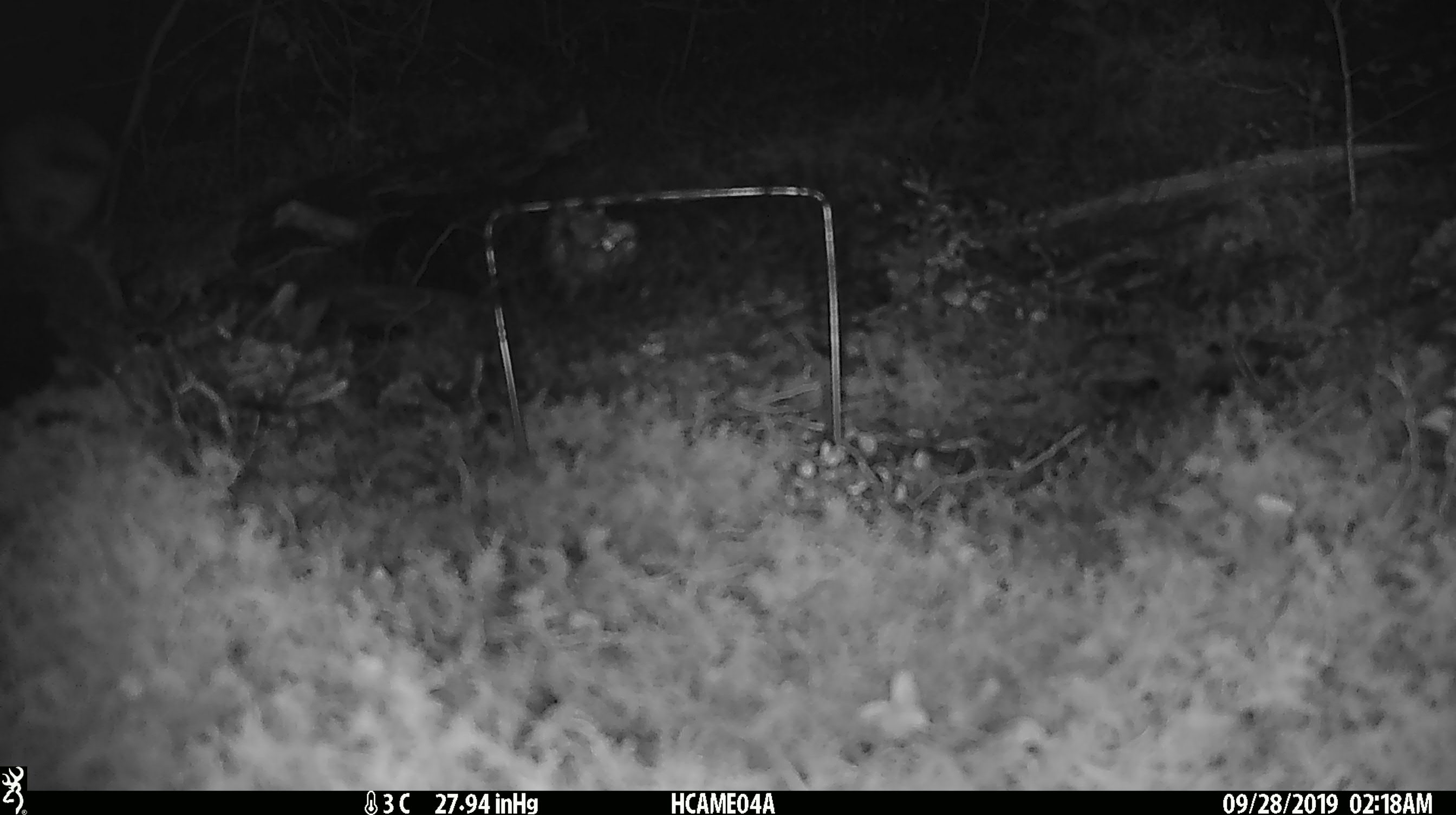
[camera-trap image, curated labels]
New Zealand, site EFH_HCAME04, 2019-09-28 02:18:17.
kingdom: Animalia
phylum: Chordata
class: Mammalia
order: Rodentia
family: Muridae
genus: Mus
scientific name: Mus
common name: mouse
Mouse (Mus).